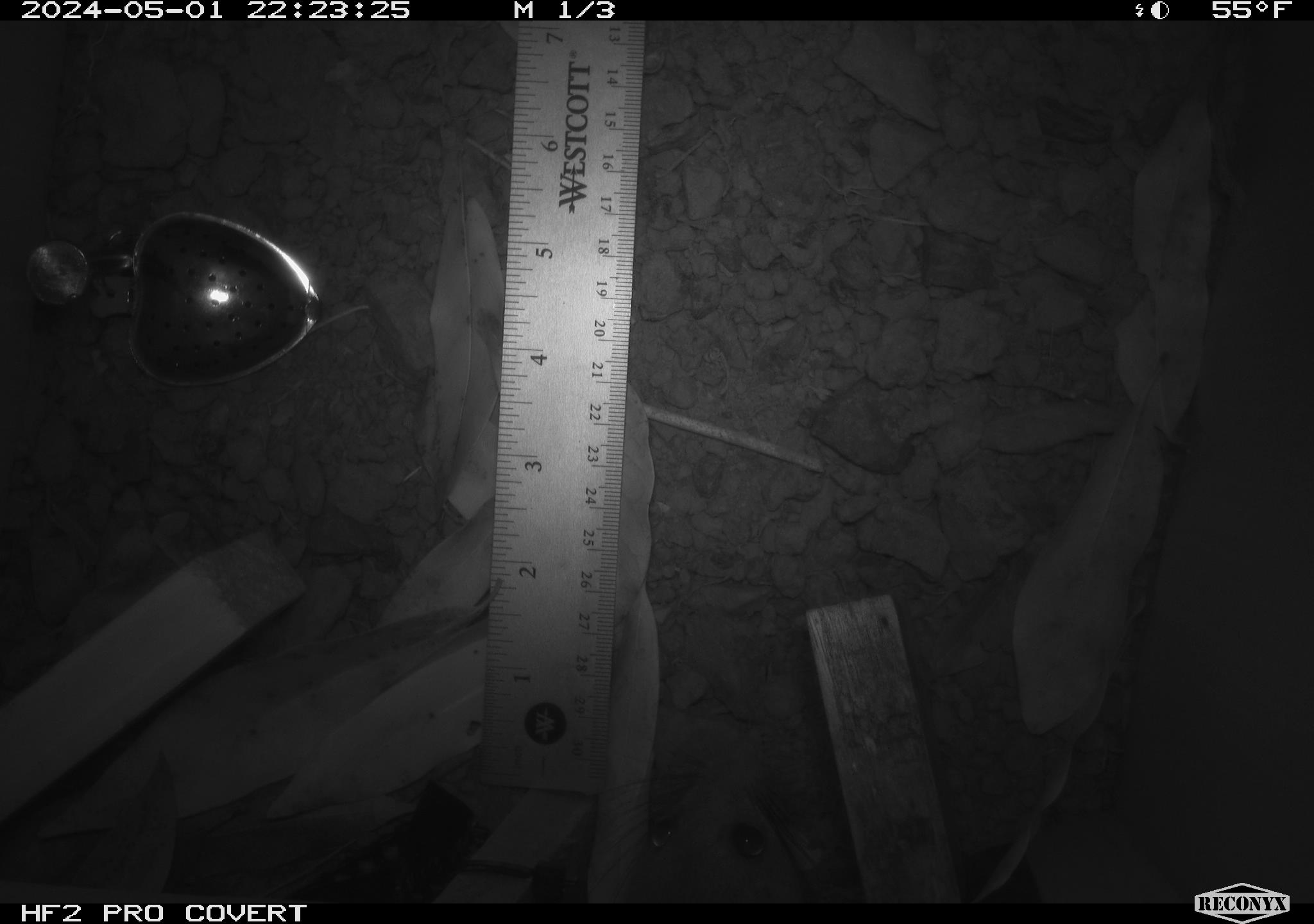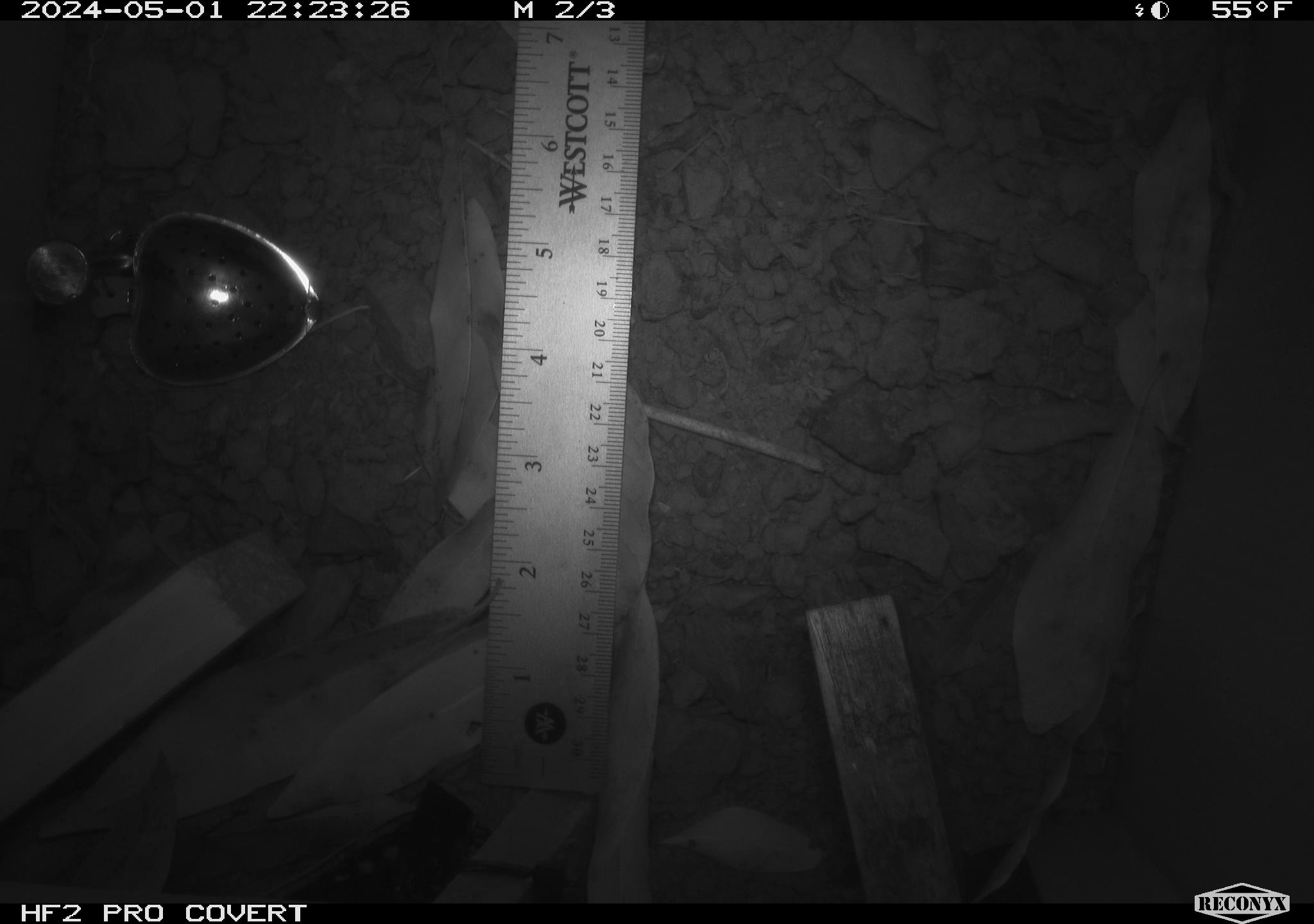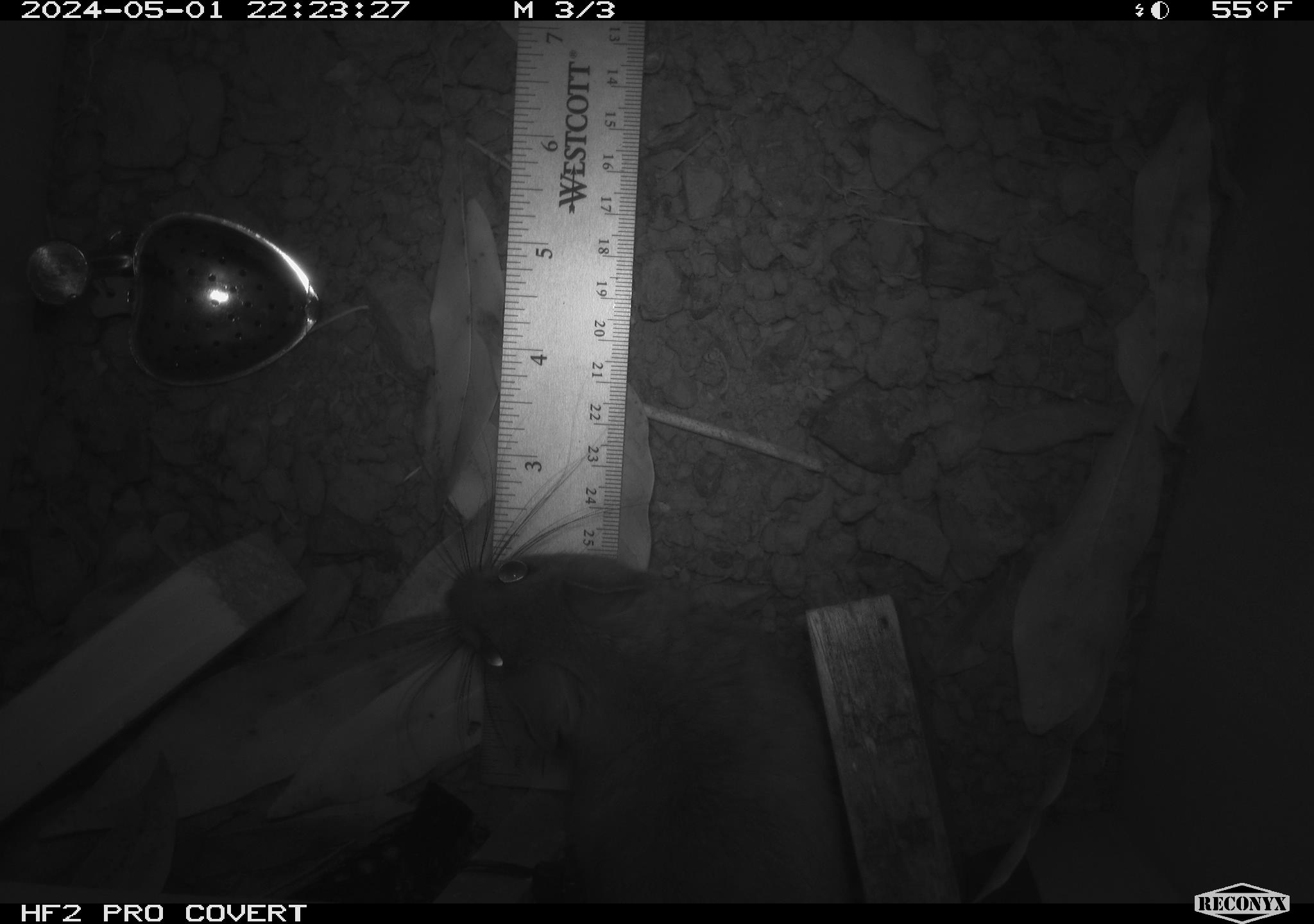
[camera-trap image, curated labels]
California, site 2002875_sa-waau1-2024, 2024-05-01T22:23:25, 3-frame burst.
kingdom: Animalia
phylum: Chordata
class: Mammalia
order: Rodentia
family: Cricetidae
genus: Neotoma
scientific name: Neotoma fuscipes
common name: dusky-footed woodrat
Dusky-footed woodrat (Neotoma fuscipes).